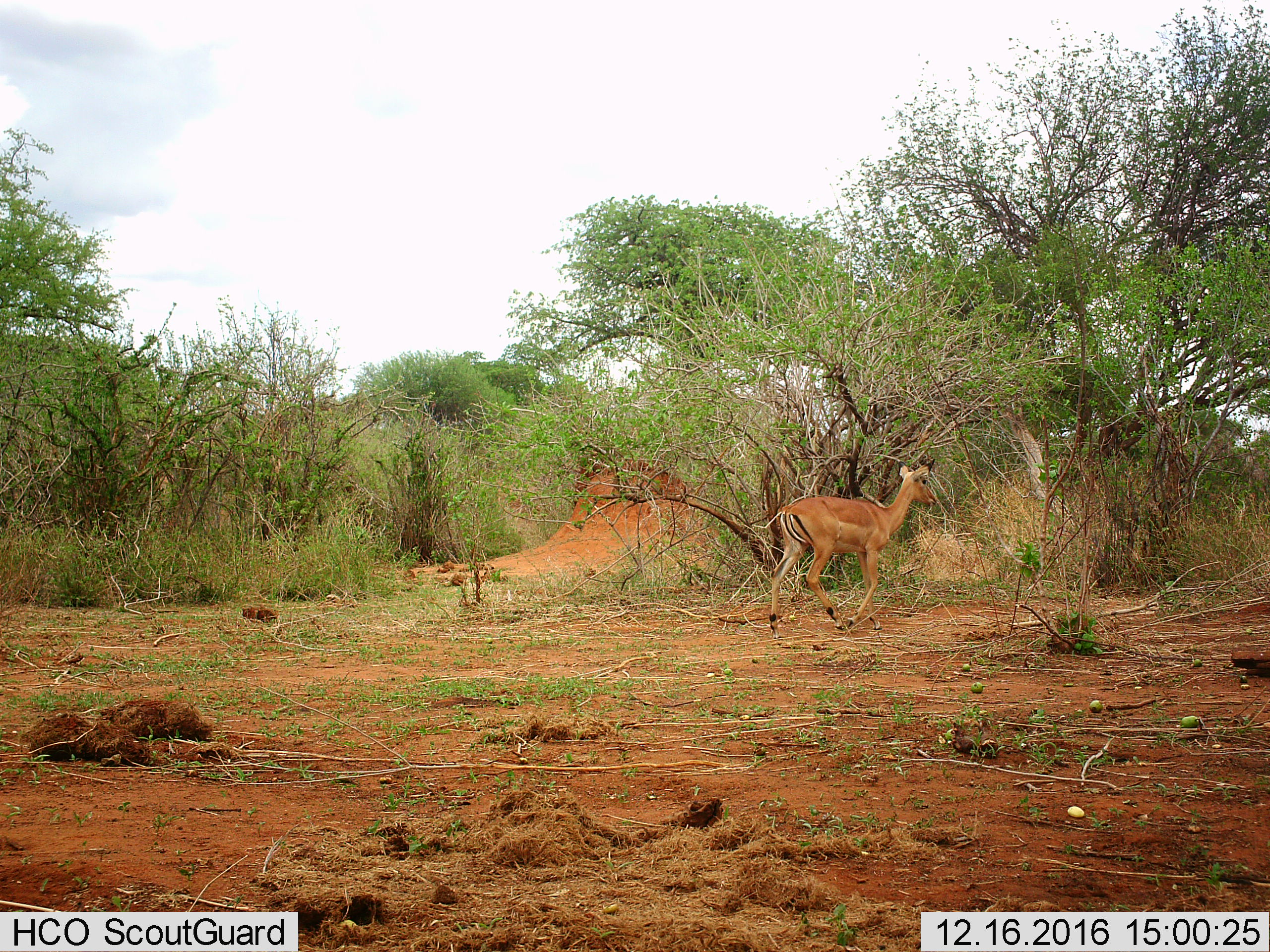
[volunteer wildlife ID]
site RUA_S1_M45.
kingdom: Animalia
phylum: Chordata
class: Mammalia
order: Artiodactyla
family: Bovidae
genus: Aepyceros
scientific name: Aepyceros melampus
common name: impala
Impala (Aepyceros melampus), count 1. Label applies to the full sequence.